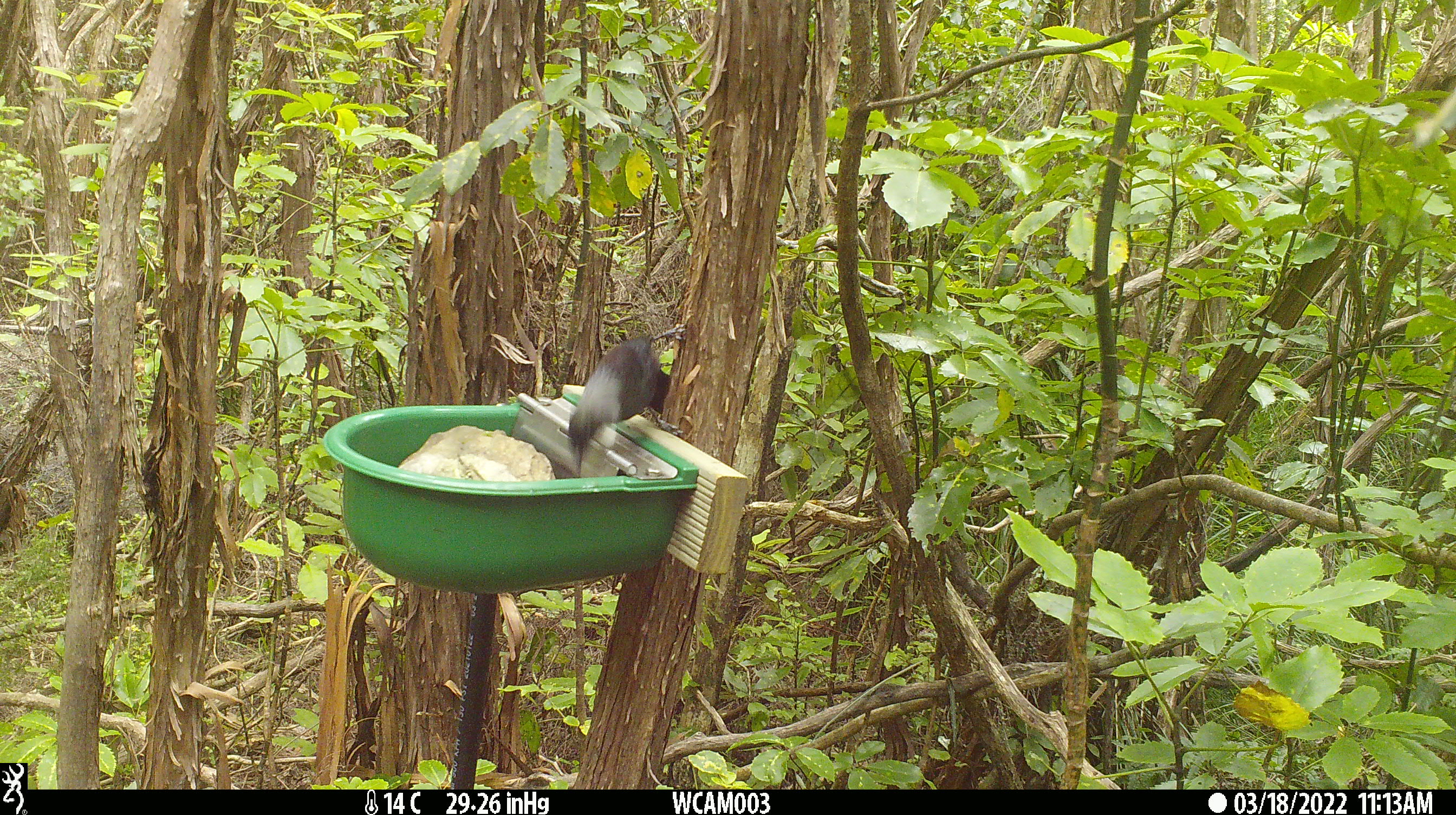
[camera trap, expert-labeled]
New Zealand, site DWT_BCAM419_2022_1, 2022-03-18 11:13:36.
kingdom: Animalia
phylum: Chordata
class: Aves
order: Passeriformes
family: Meliphagidae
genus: Prosthemadera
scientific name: Prosthemadera novaeseelandiae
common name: tui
Tui (Prosthemadera novaeseelandiae).